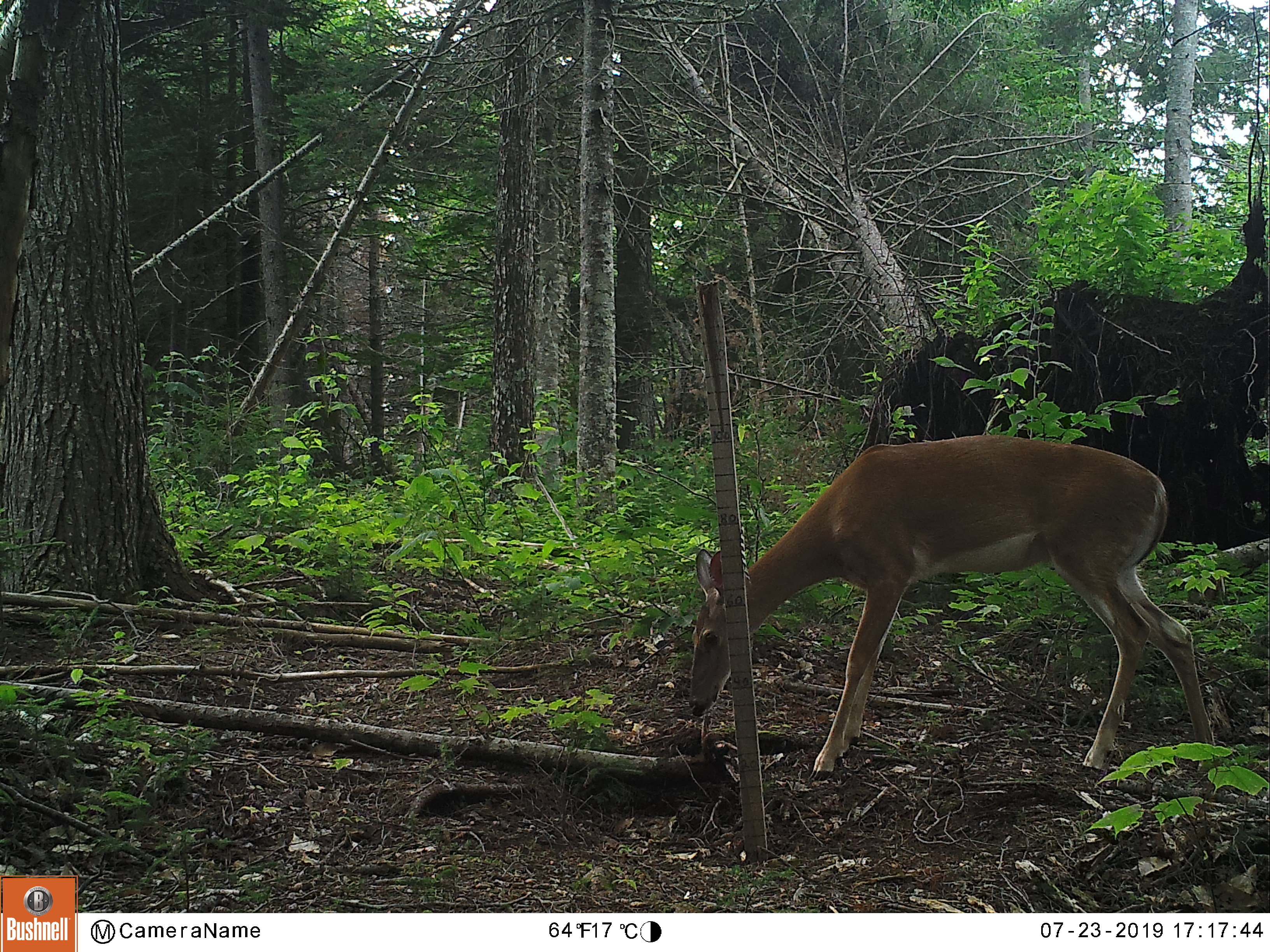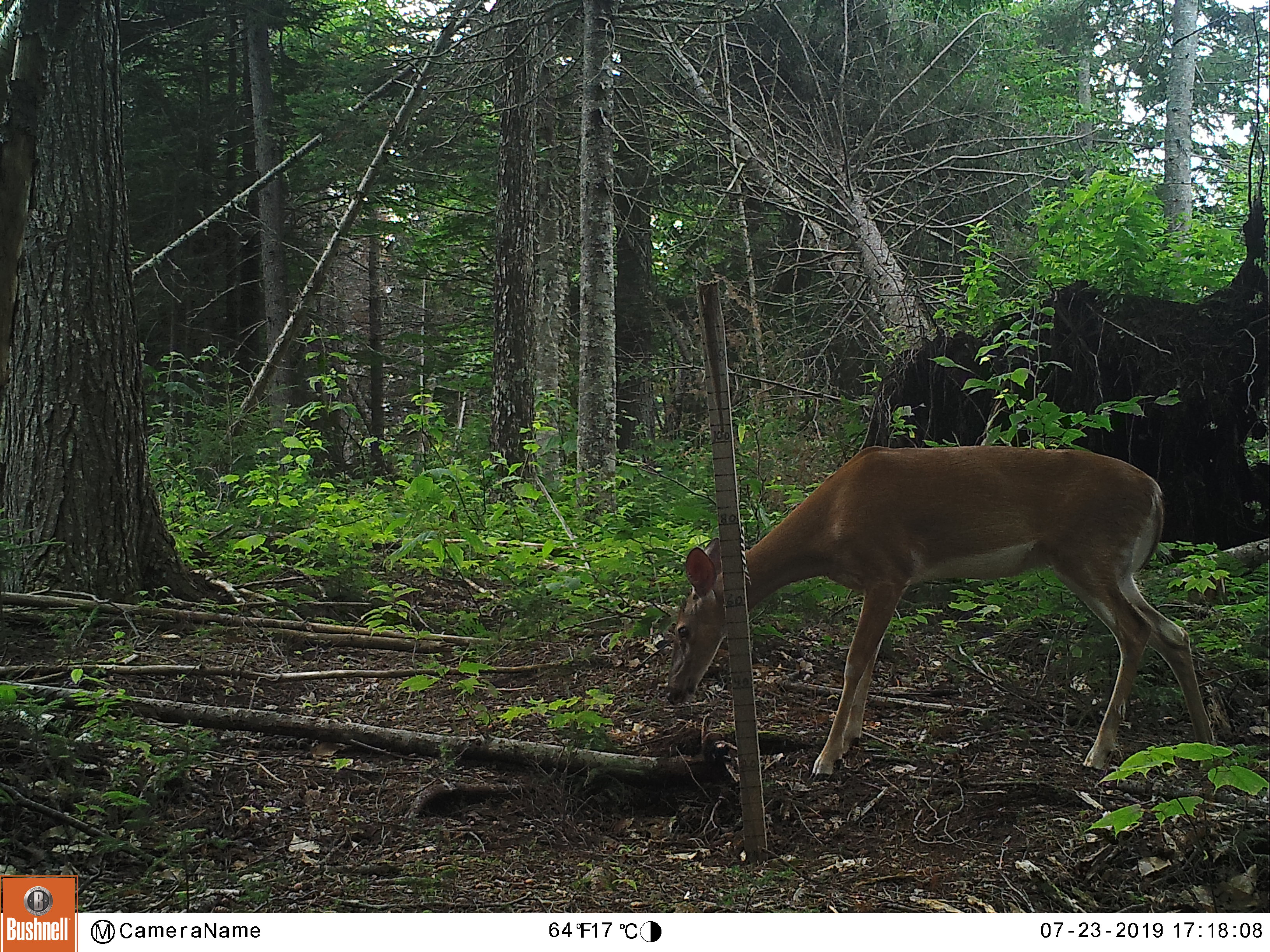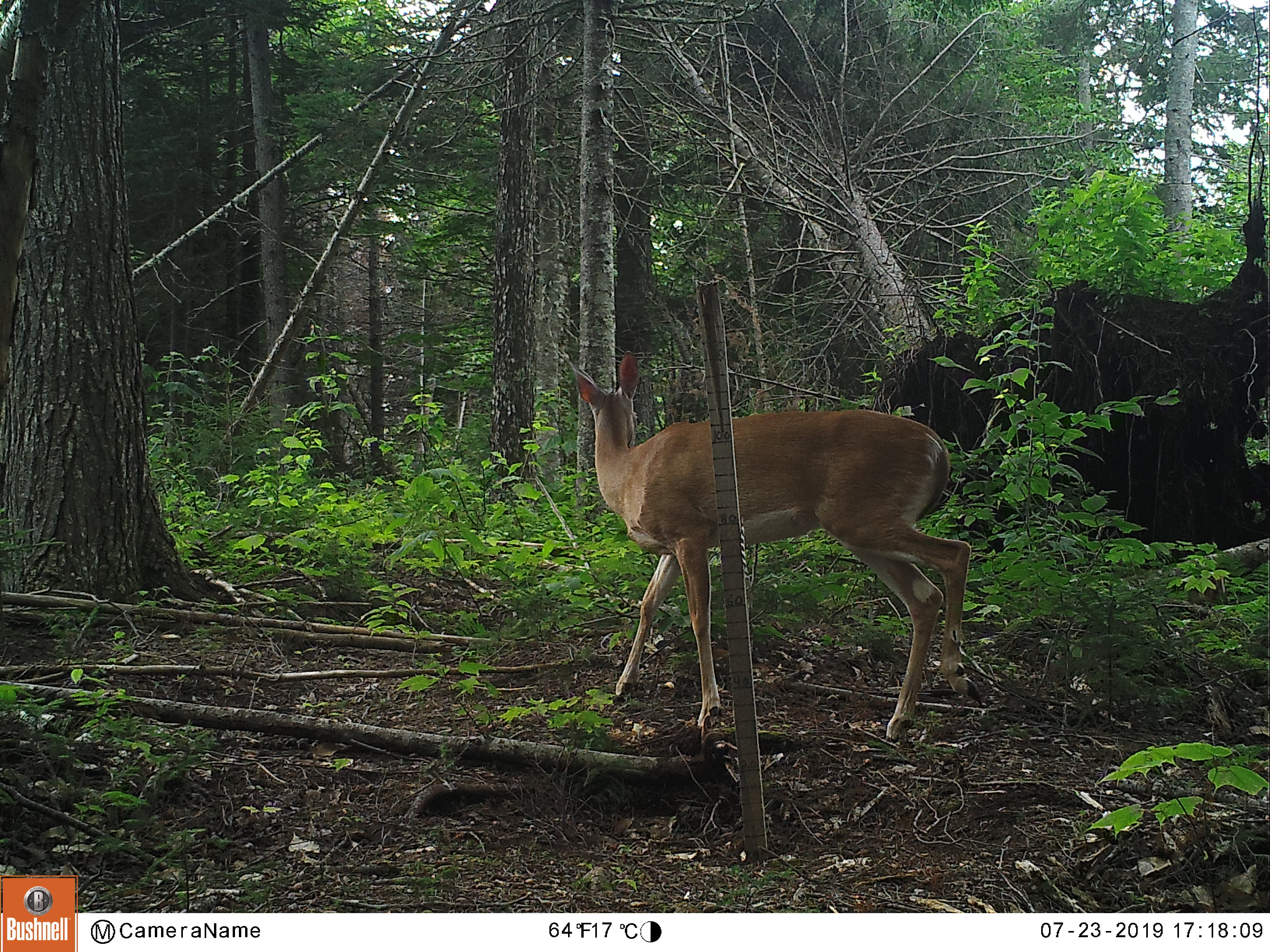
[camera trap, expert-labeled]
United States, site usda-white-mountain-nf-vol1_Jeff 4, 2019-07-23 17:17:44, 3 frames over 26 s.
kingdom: Animalia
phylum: Chordata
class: Mammalia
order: Artiodactyla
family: Cervidae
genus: Odocoileus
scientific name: Odocoileus virginianus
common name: white-tailed deer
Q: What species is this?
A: White-tailed deer (Odocoileus virginianus).